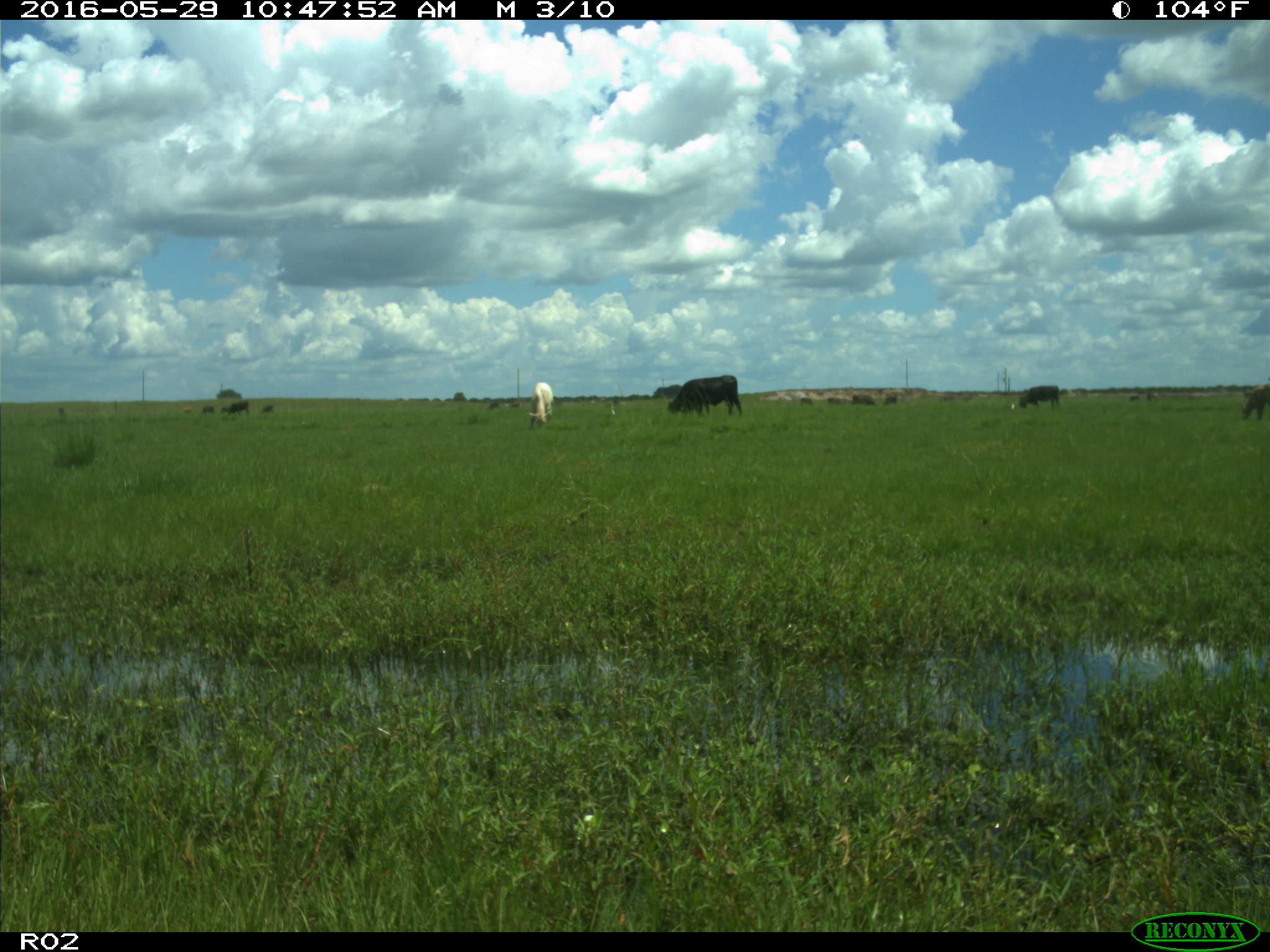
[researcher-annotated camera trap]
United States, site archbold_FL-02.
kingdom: Animalia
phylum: Chordata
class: Mammalia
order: Artiodactyla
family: Bovidae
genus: Bos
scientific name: Bos taurus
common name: domestic cow